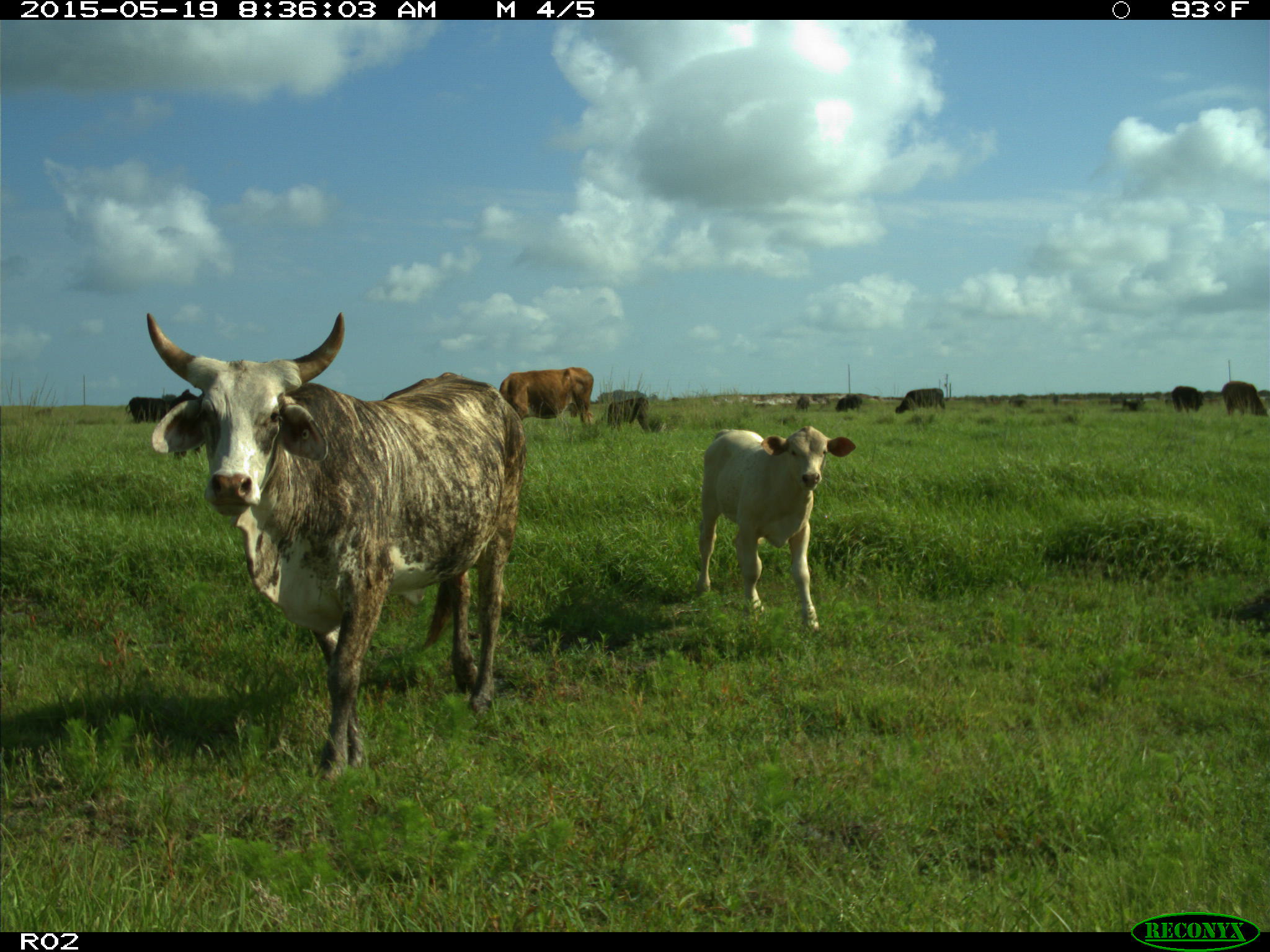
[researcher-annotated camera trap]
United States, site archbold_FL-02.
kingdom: Animalia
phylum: Chordata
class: Mammalia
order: Artiodactyla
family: Bovidae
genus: Bos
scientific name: Bos taurus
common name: domestic cow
Bos taurus (domestic cow).